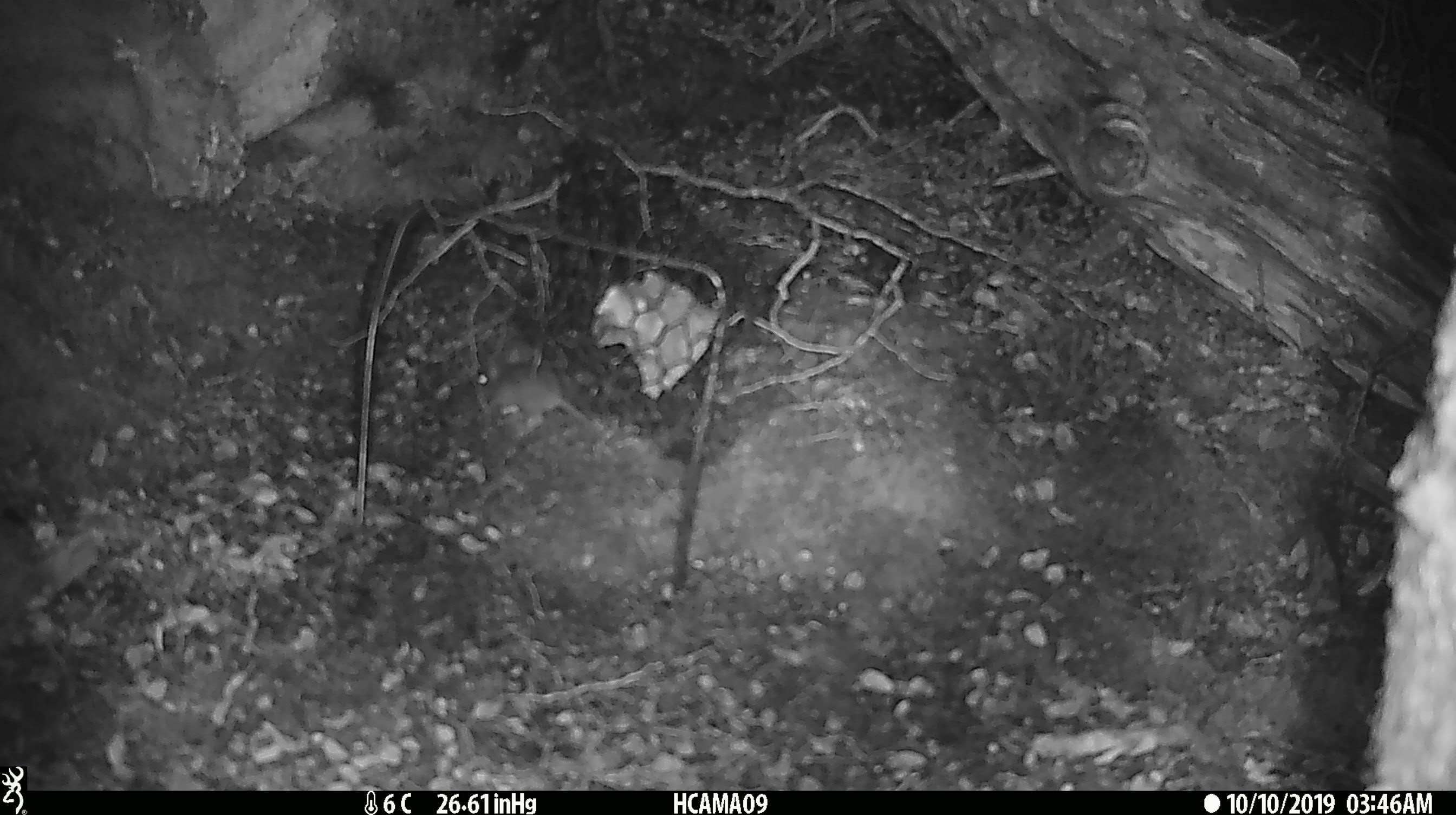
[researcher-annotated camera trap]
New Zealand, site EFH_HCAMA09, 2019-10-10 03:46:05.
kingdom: Animalia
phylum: Chordata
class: Mammalia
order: Rodentia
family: Muridae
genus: Mus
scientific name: Mus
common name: mouse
Mouse (Mus).